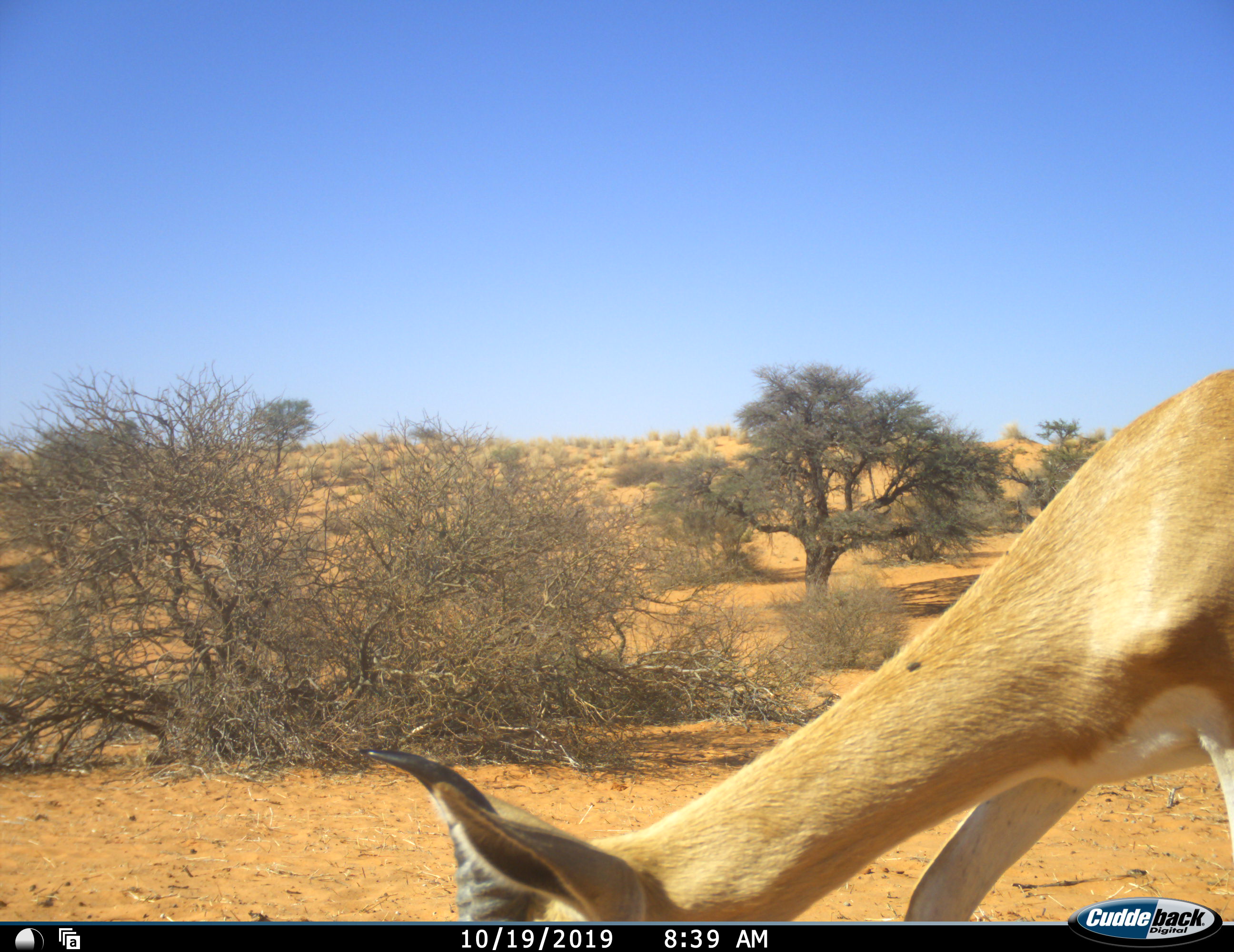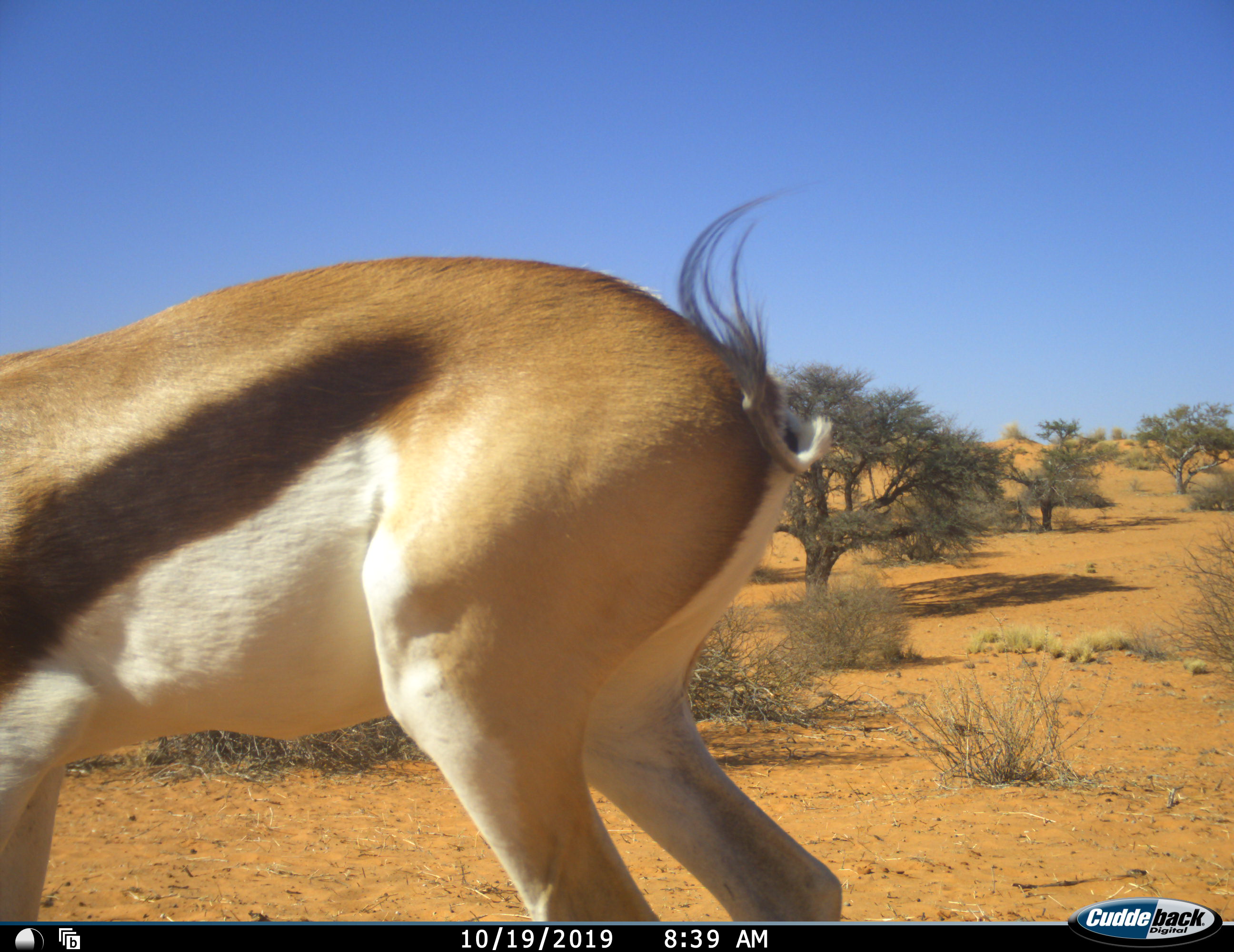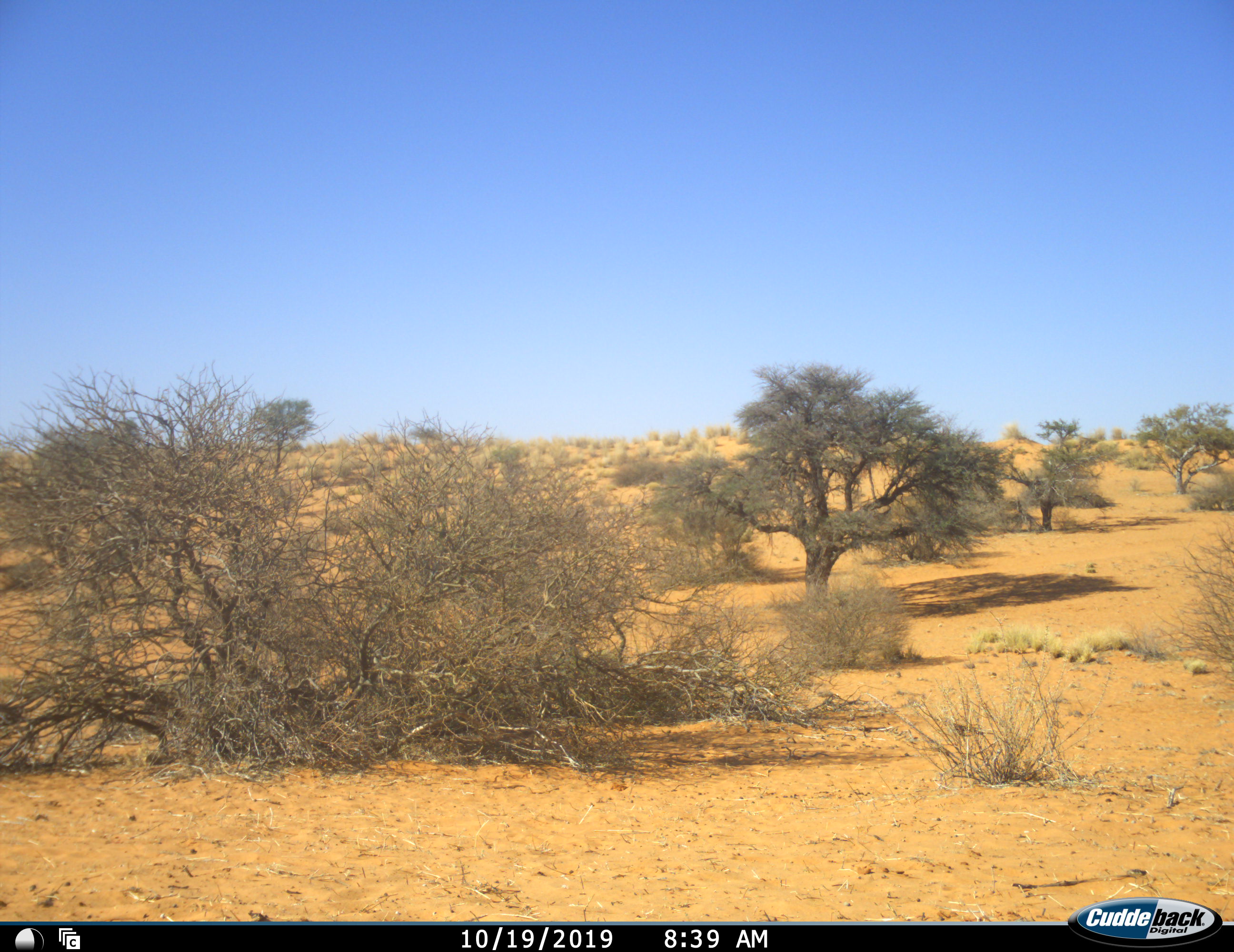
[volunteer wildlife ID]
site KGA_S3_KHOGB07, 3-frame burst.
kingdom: Animalia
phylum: Chordata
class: Mammalia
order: Artiodactyla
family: Bovidae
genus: Antidorcas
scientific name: Antidorcas marsupialis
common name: springbok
Springbok (Antidorcas marsupialis), count 1. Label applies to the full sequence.